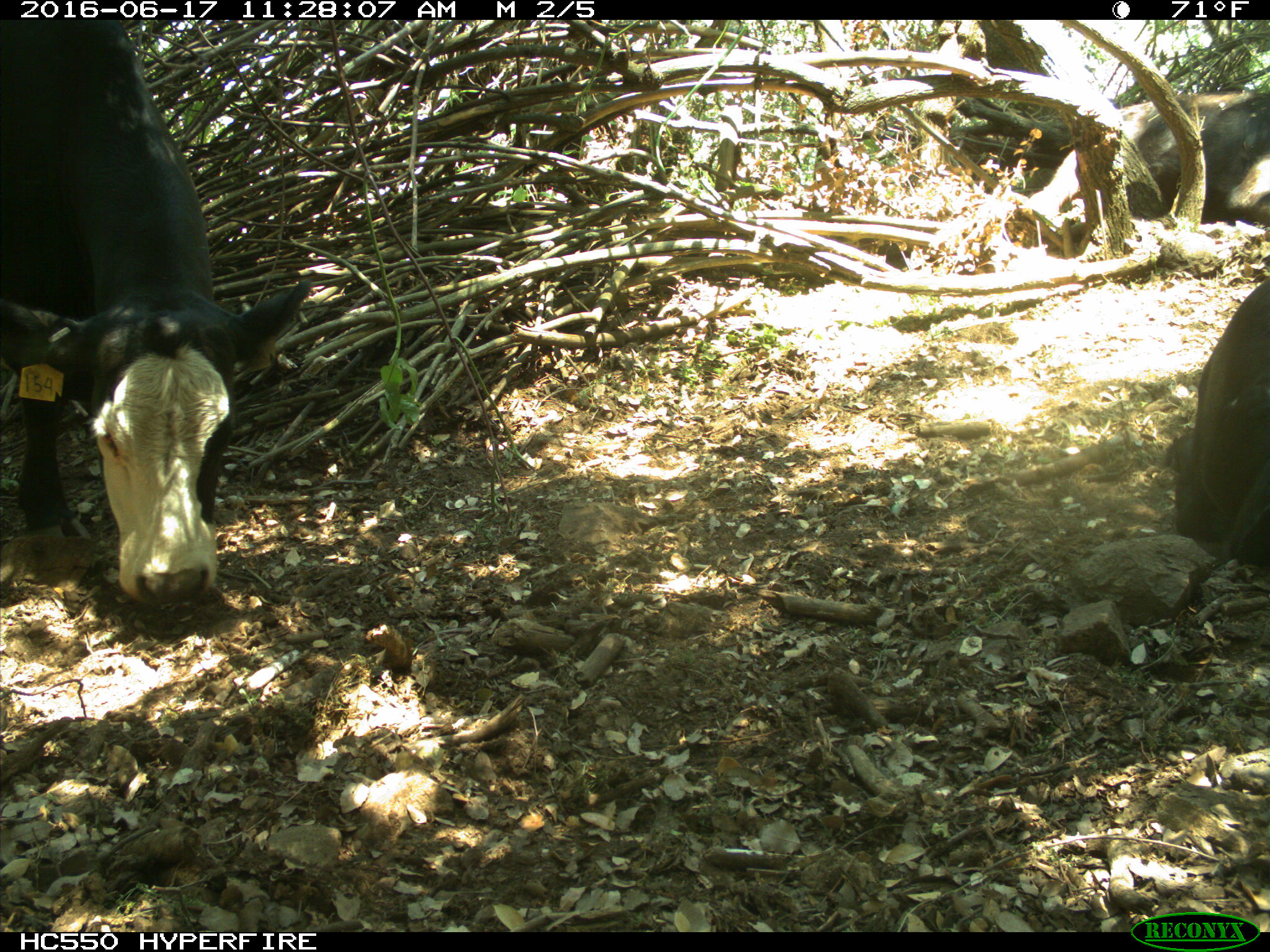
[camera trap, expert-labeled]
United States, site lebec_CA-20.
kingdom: Animalia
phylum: Chordata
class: Mammalia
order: Artiodactyla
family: Bovidae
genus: Bos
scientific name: Bos taurus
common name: domestic cow